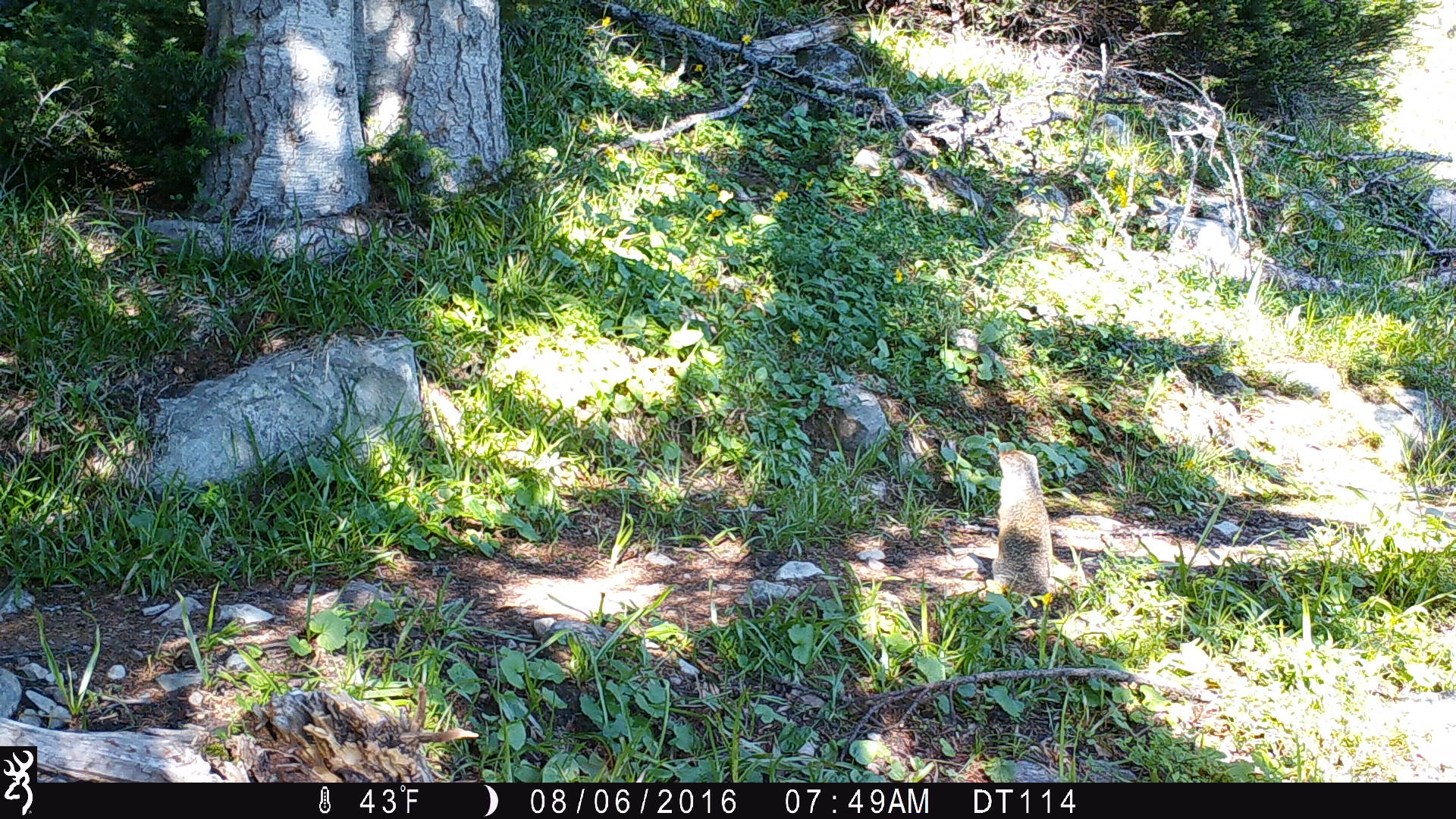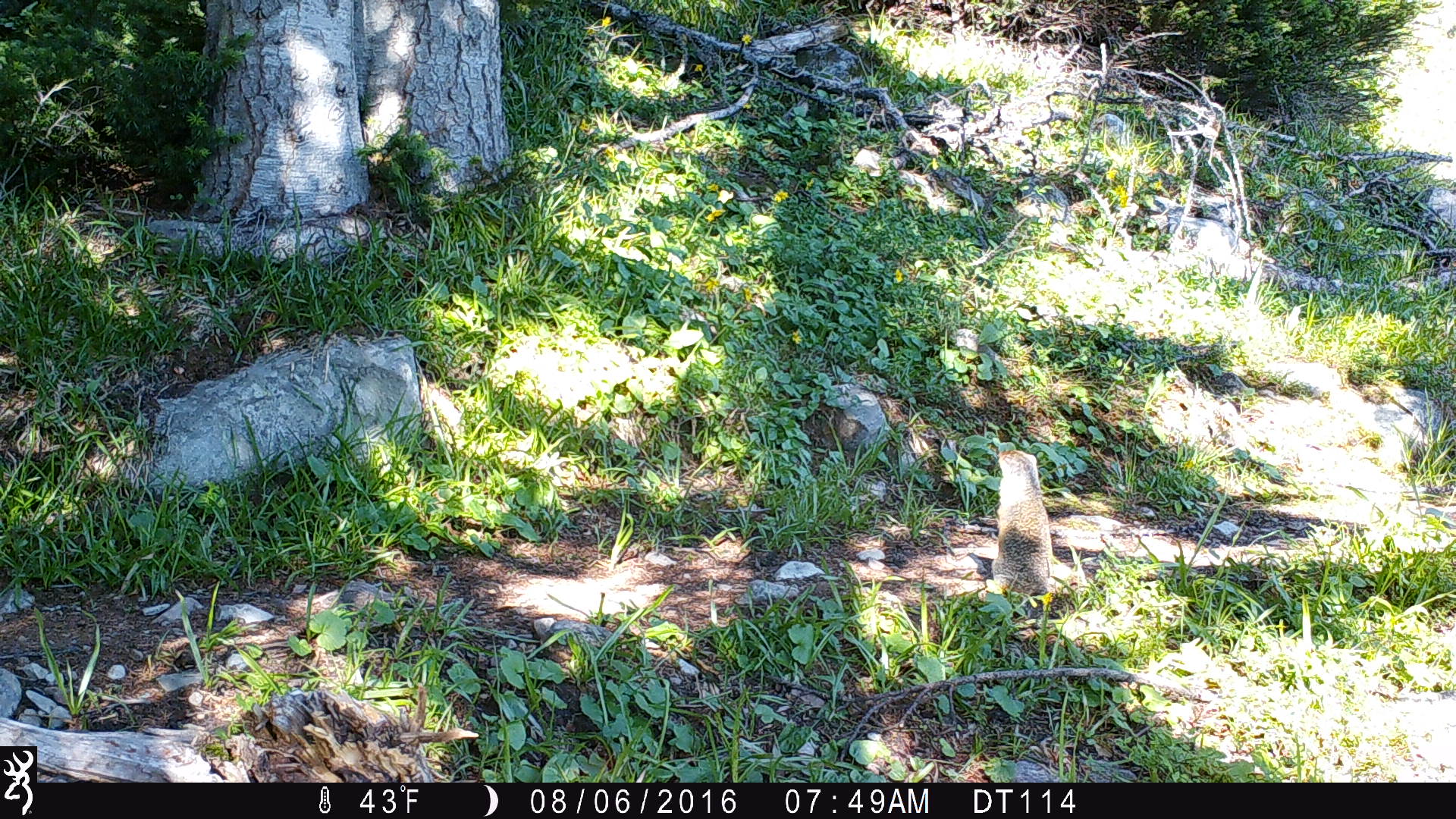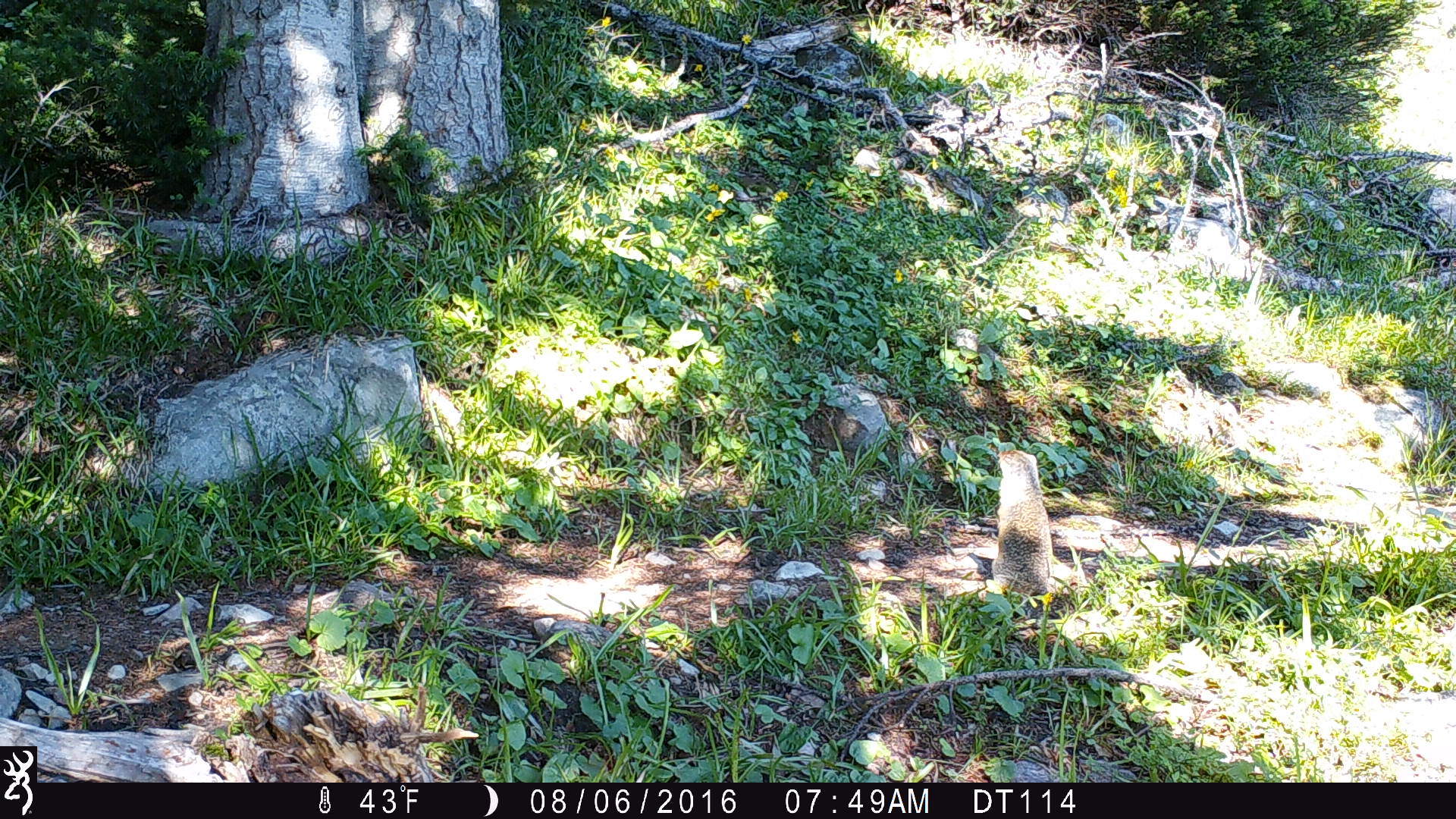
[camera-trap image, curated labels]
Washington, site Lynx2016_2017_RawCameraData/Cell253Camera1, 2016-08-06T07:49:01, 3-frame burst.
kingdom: Animalia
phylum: Chordata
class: Mammalia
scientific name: Mammalia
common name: small mammal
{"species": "small mammal (Mammalia)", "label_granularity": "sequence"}